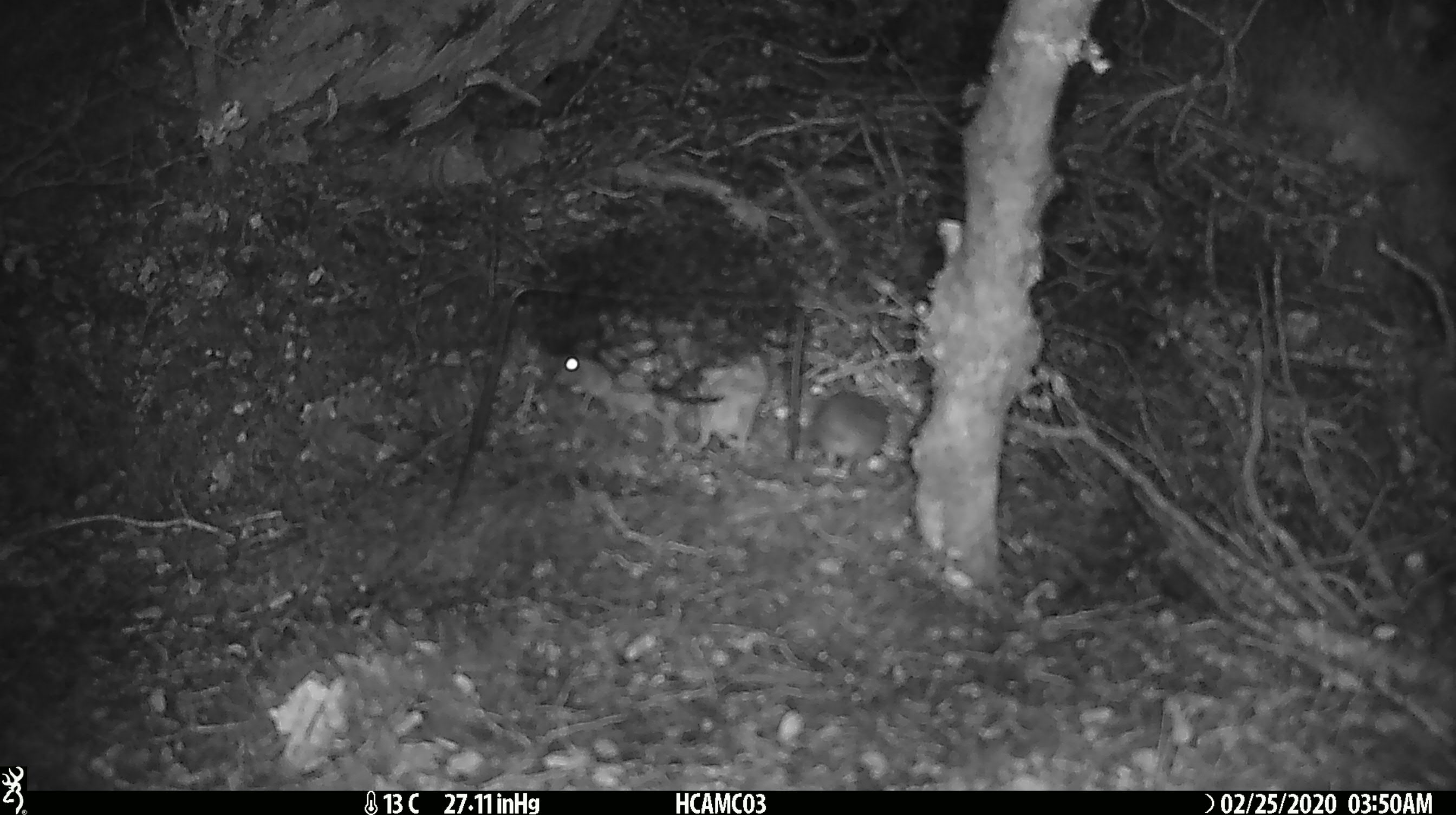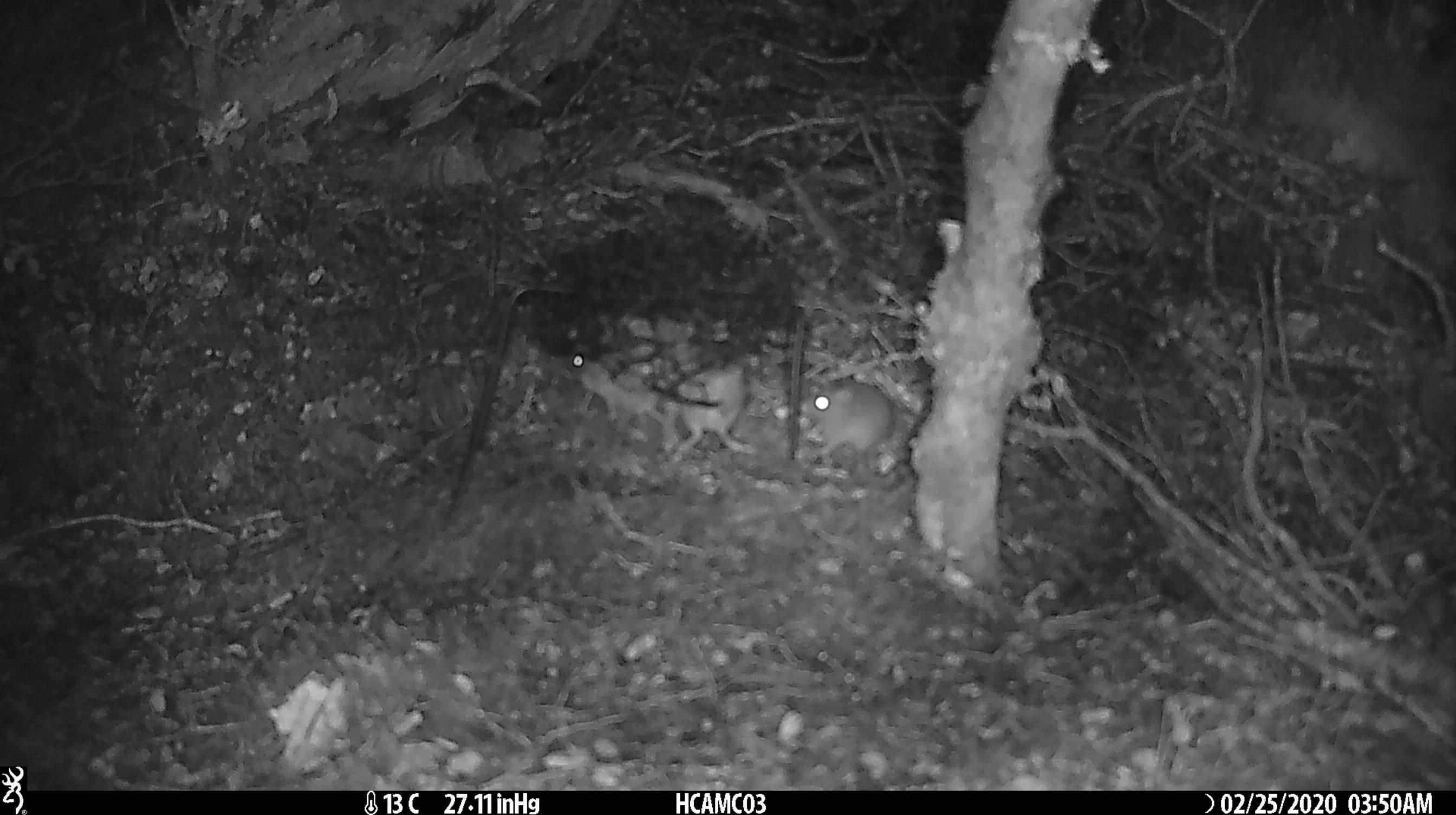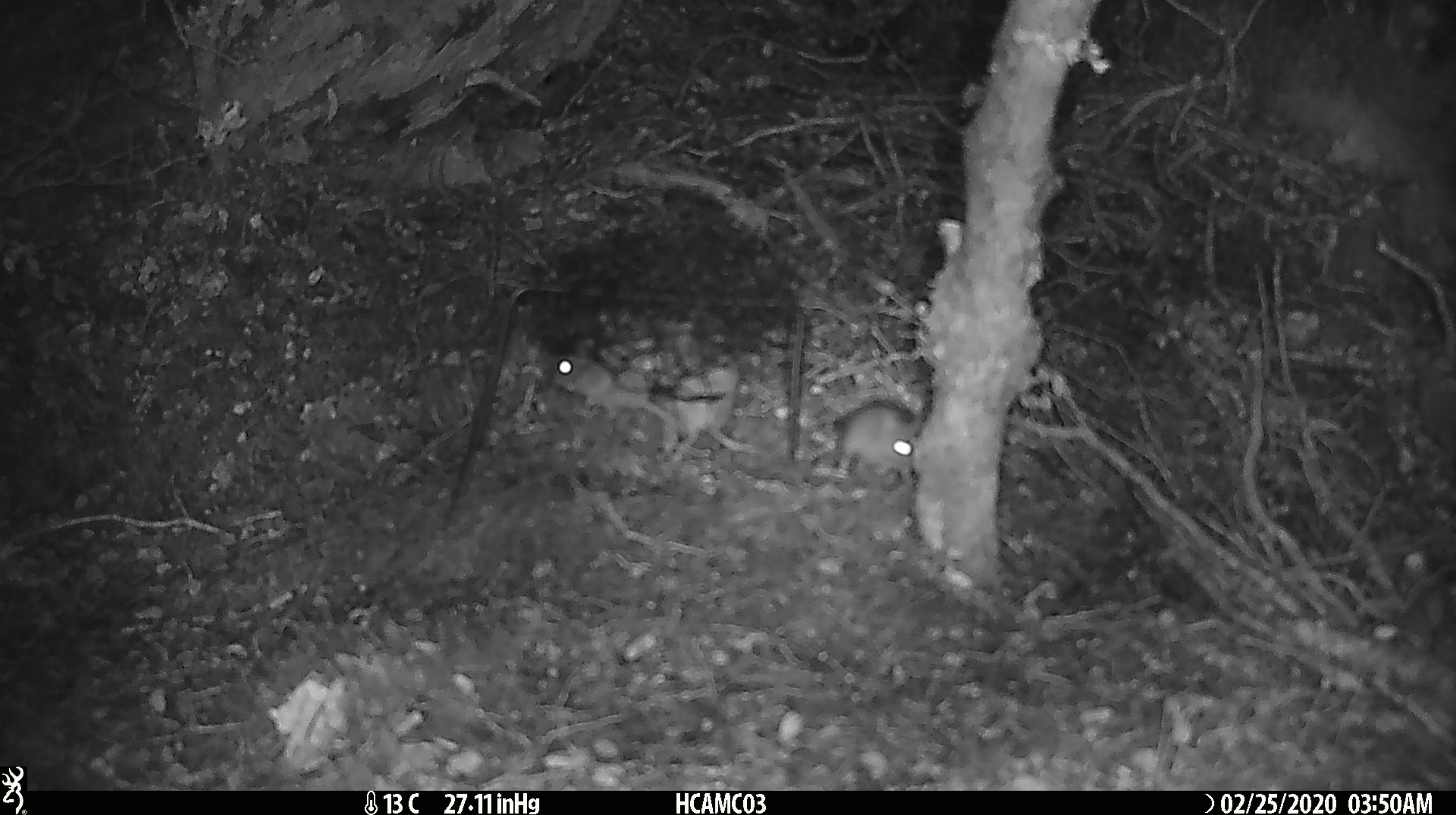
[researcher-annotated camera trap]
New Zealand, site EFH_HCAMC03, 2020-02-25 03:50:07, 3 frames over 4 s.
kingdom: Animalia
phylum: Chordata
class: Mammalia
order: Rodentia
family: Muridae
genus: Mus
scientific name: Mus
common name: mouse